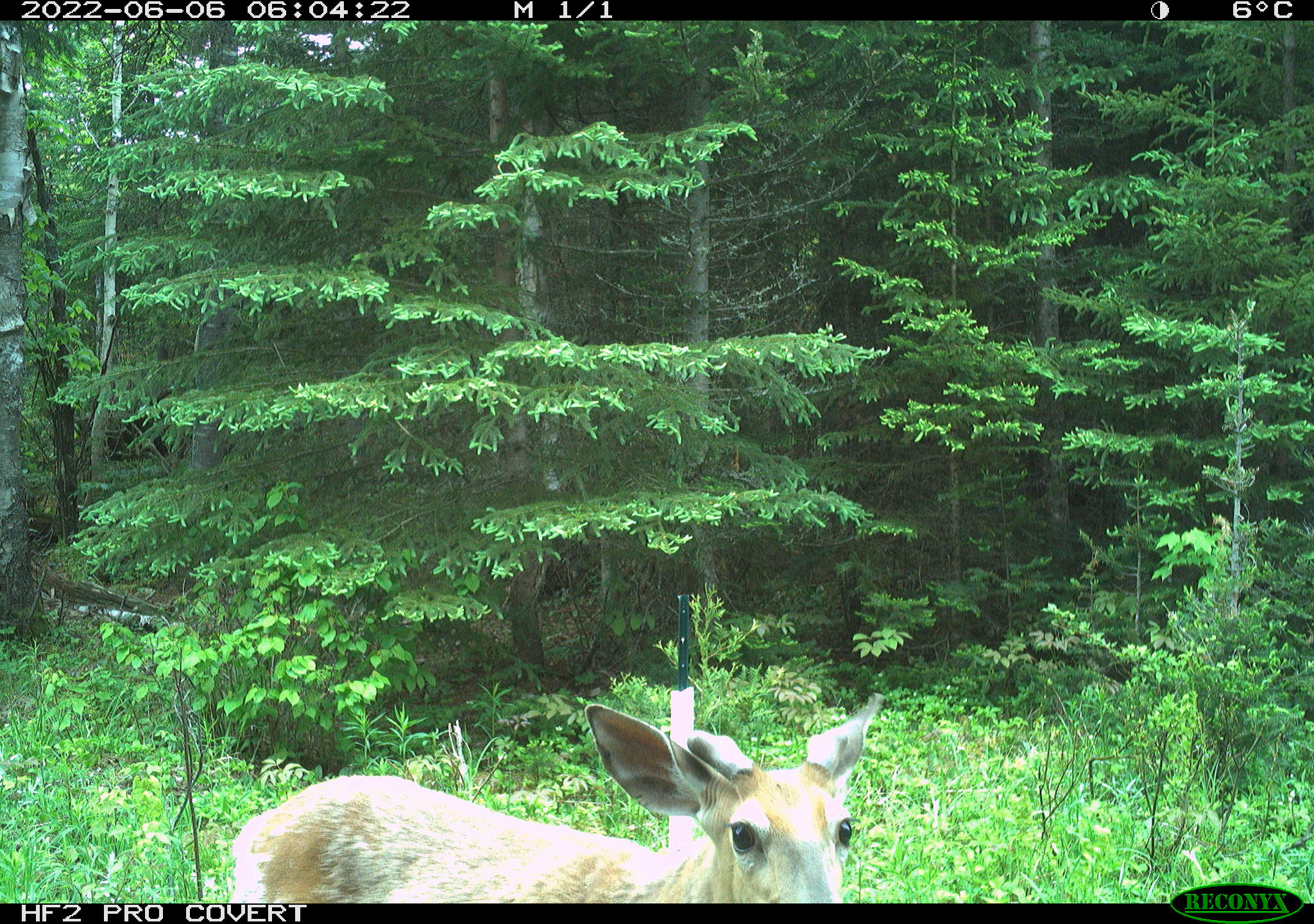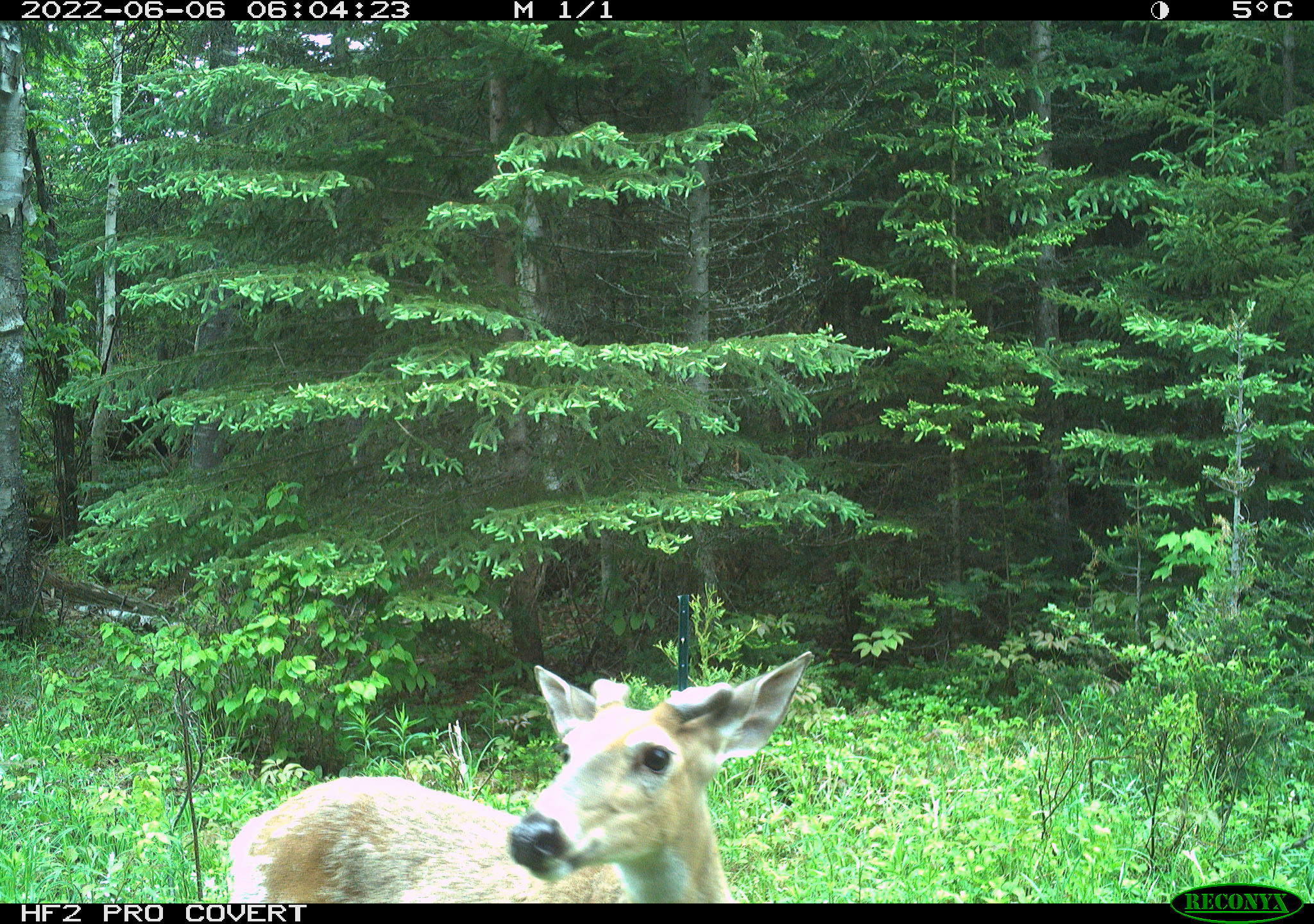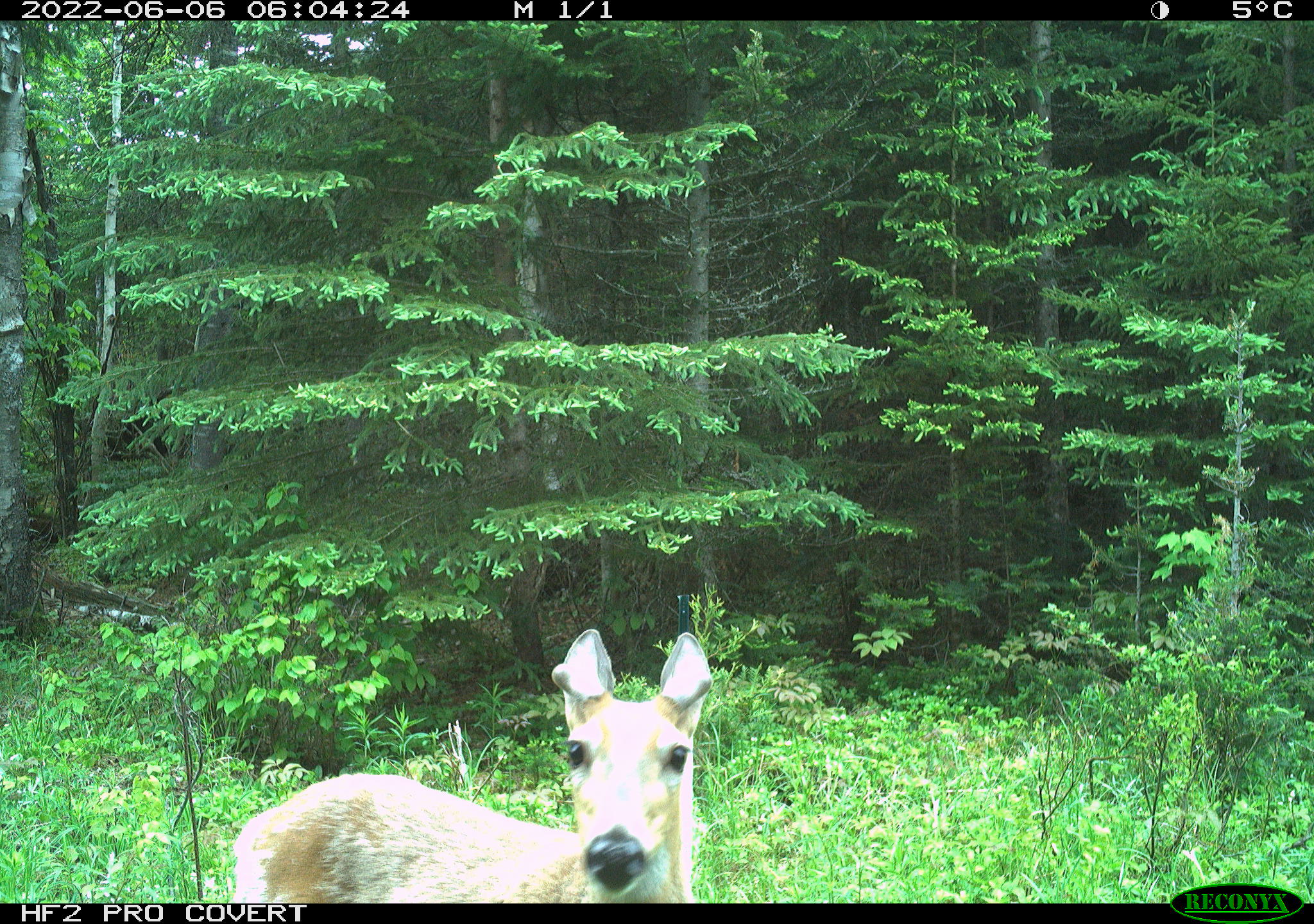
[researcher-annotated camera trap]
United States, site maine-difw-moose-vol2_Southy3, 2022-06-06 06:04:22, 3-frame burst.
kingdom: Animalia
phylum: Chordata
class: Mammalia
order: Artiodactyla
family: Cervidae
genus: Odocoileus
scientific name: Odocoileus virginianus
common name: white-tailed deer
White-tailed deer (Odocoileus virginianus).